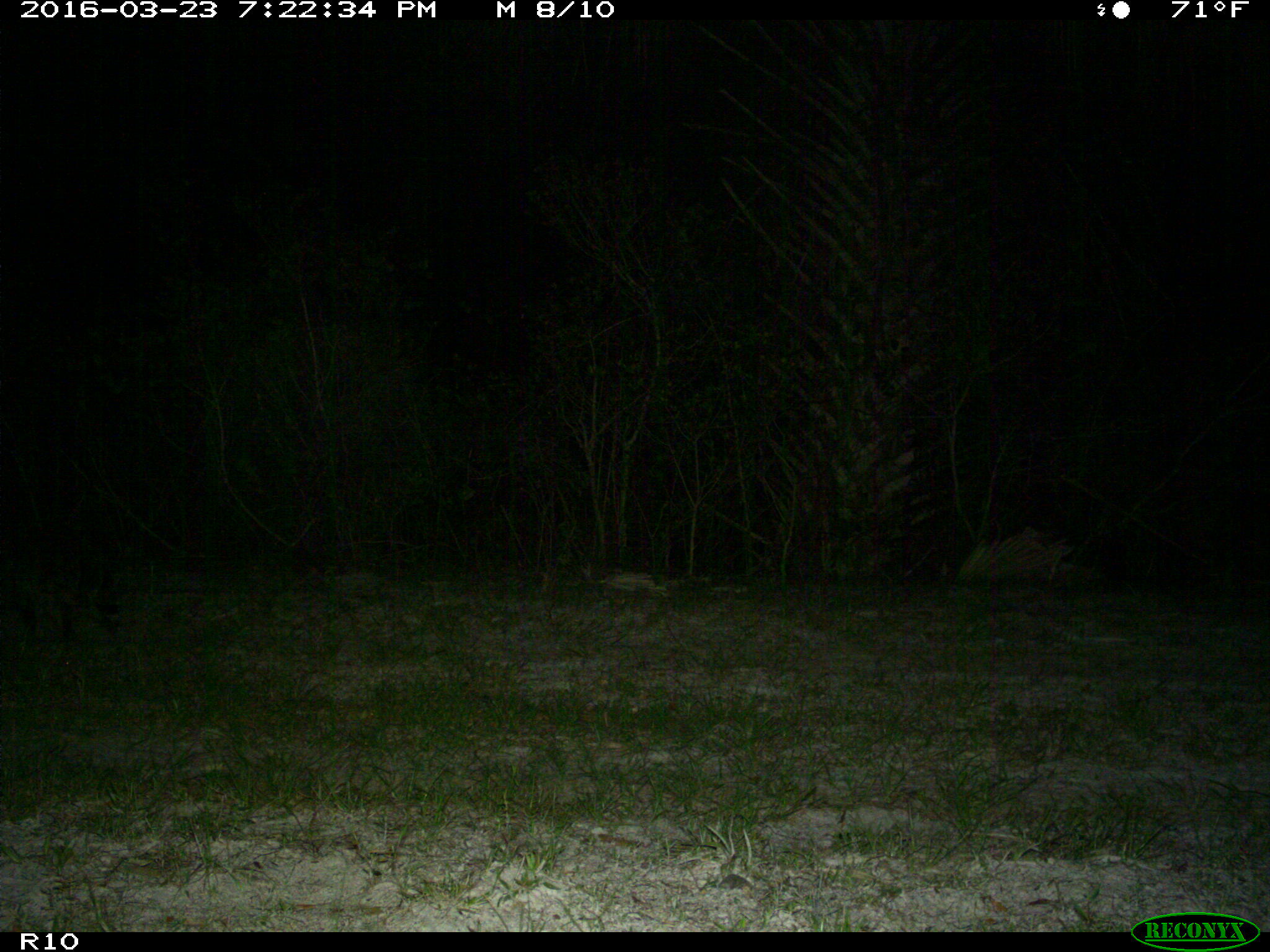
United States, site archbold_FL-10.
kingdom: Animalia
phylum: Chordata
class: Mammalia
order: Carnivora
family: Procyonidae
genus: Procyon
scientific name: Procyon lotor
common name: common raccoon